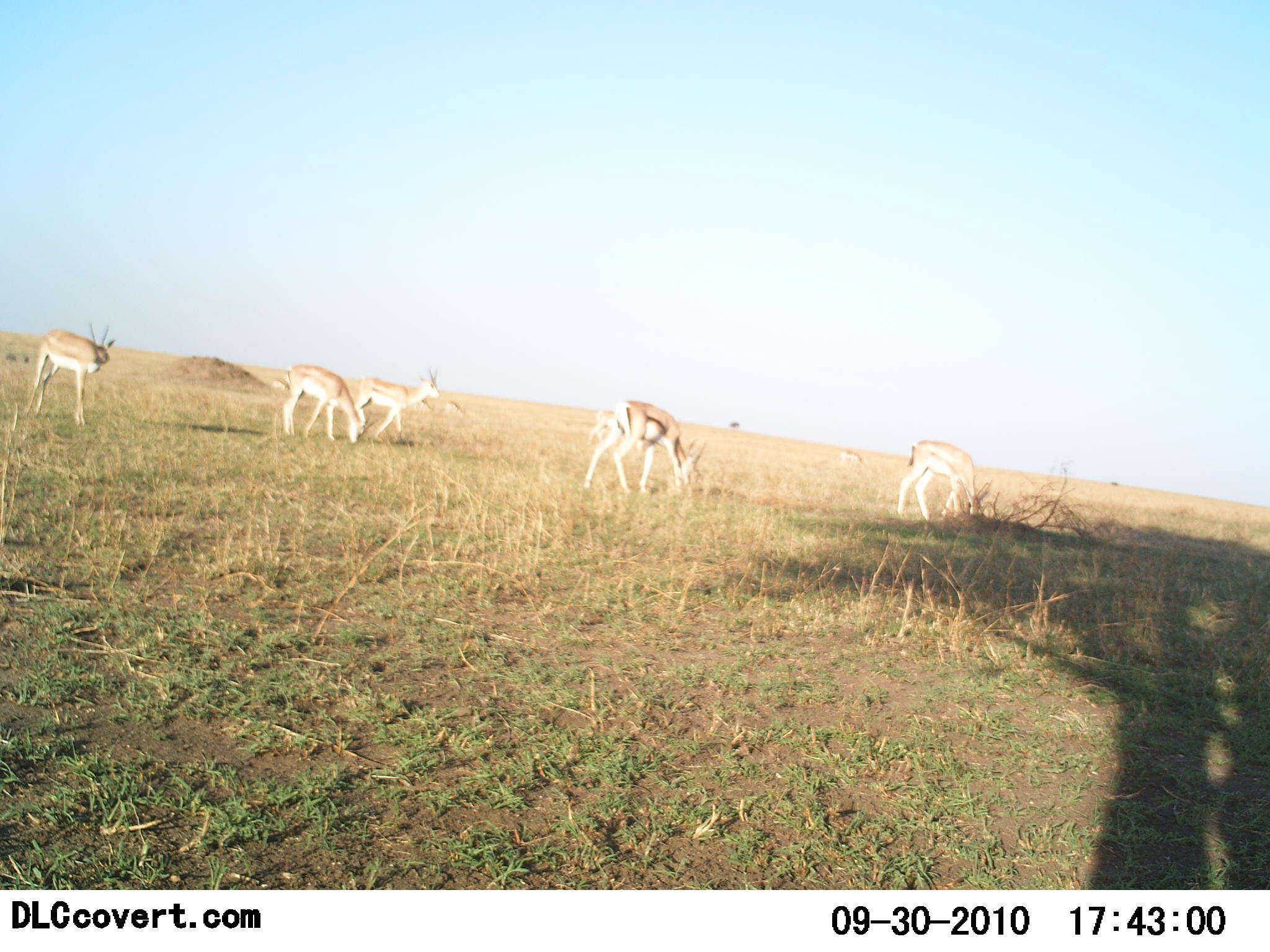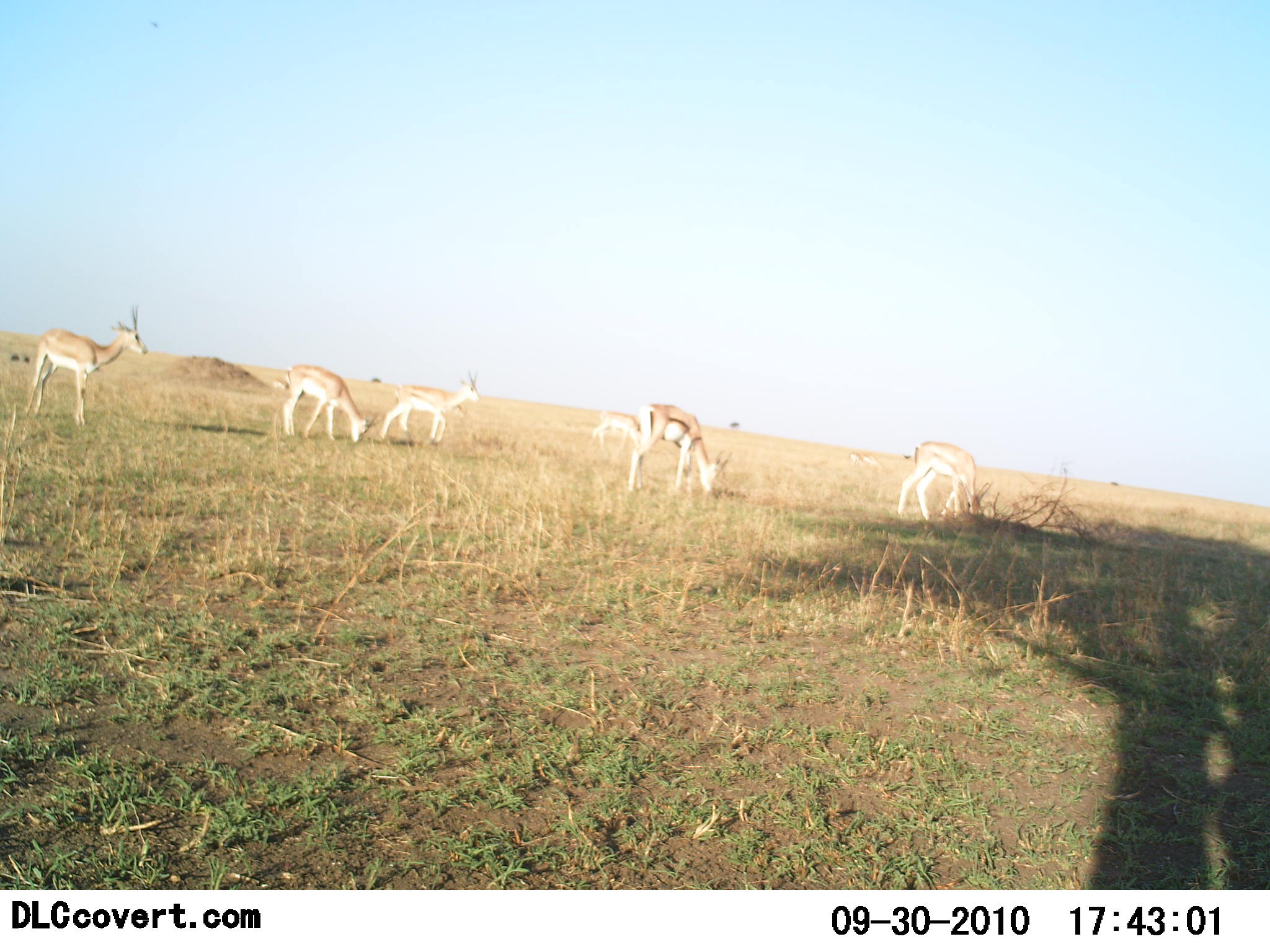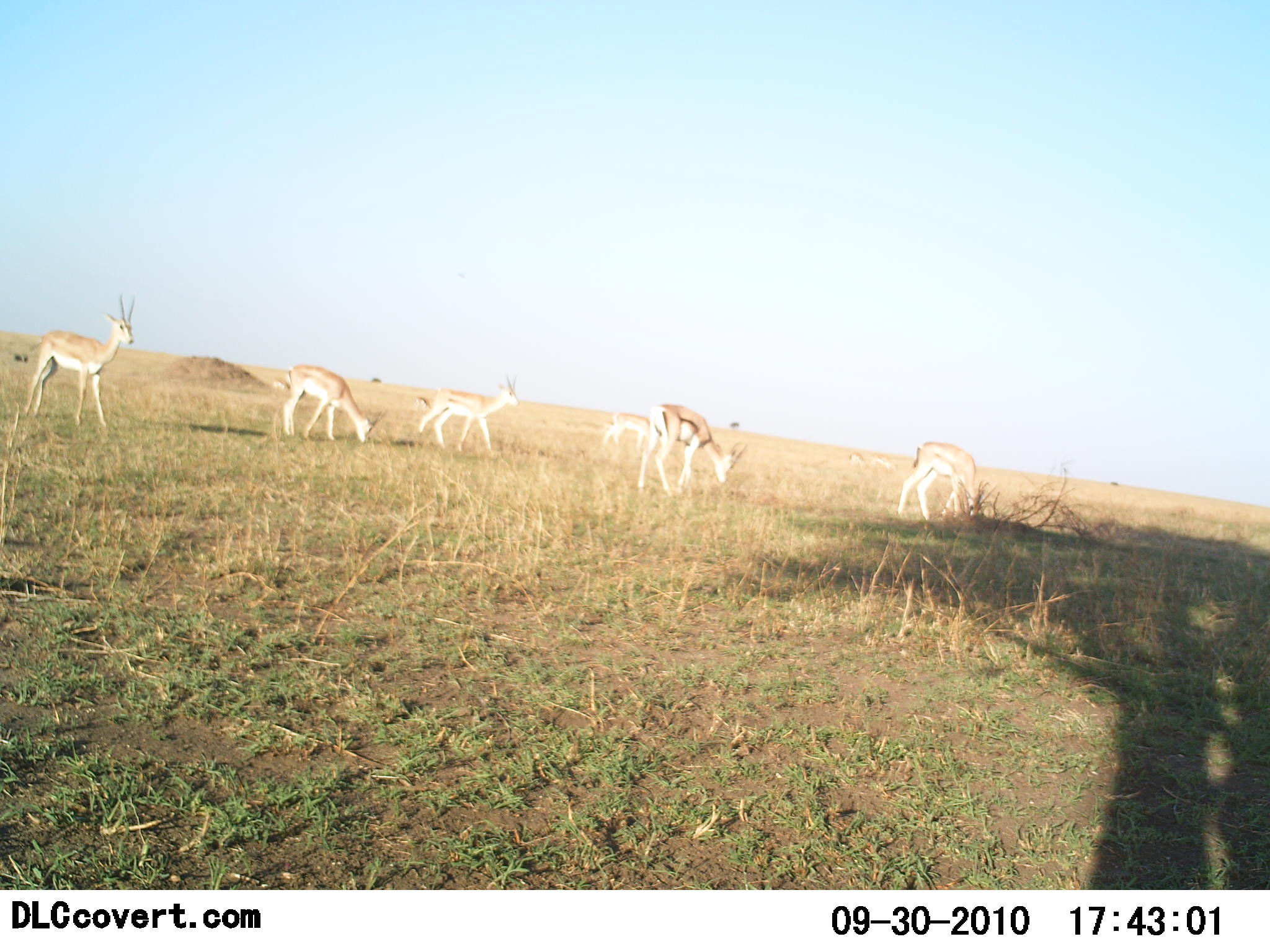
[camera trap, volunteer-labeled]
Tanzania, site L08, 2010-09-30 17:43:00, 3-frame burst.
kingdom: Animalia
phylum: Chordata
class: Mammalia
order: Artiodactyla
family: Bovidae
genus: Eudorcas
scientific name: Eudorcas thomsonii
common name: thomson's gazelle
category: gazellethomsons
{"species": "gazellethomsons (thomson's gazelle) (Eudorcas thomsonii)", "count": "5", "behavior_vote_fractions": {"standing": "40%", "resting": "0%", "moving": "10%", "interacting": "0%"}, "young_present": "0%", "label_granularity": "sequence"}